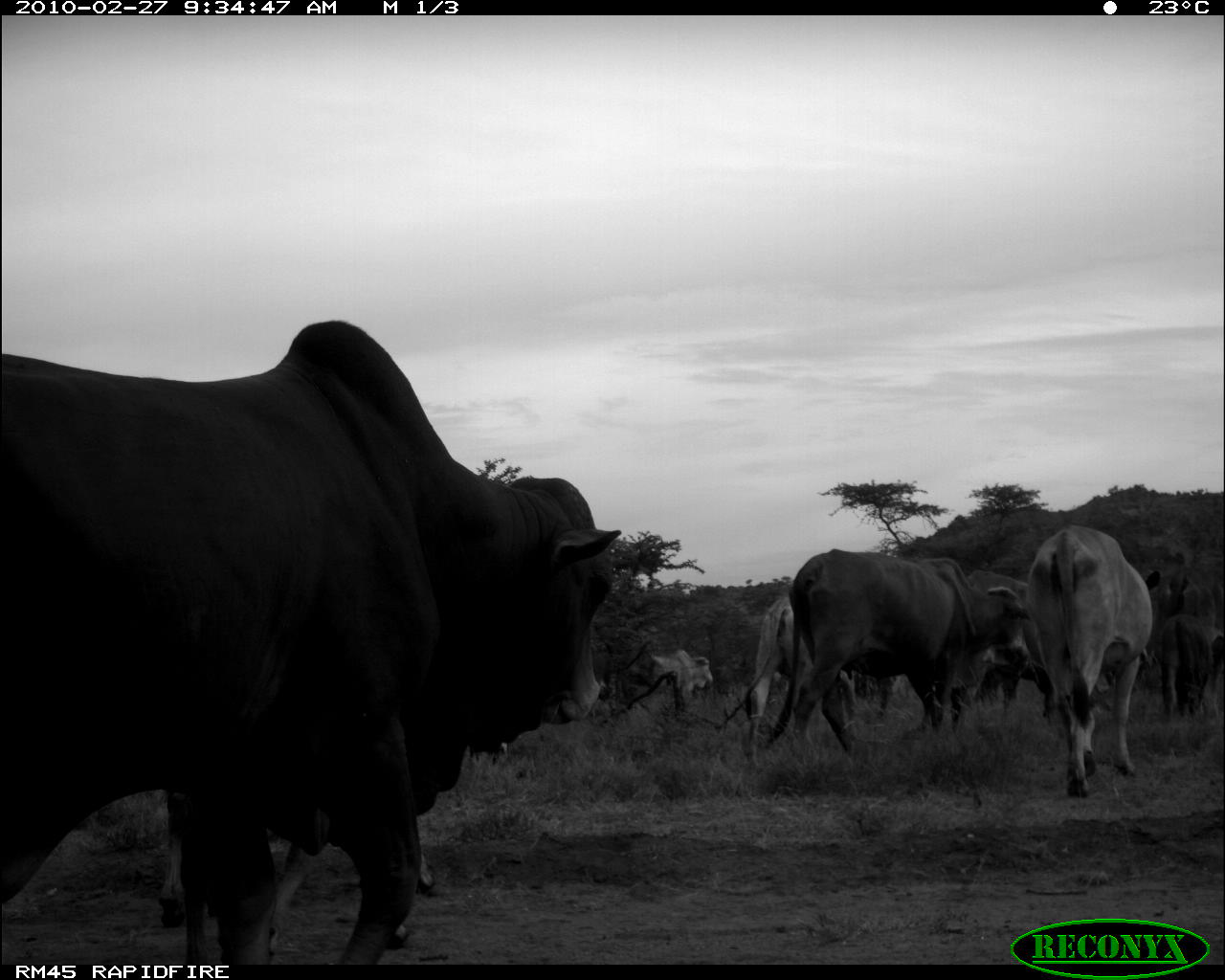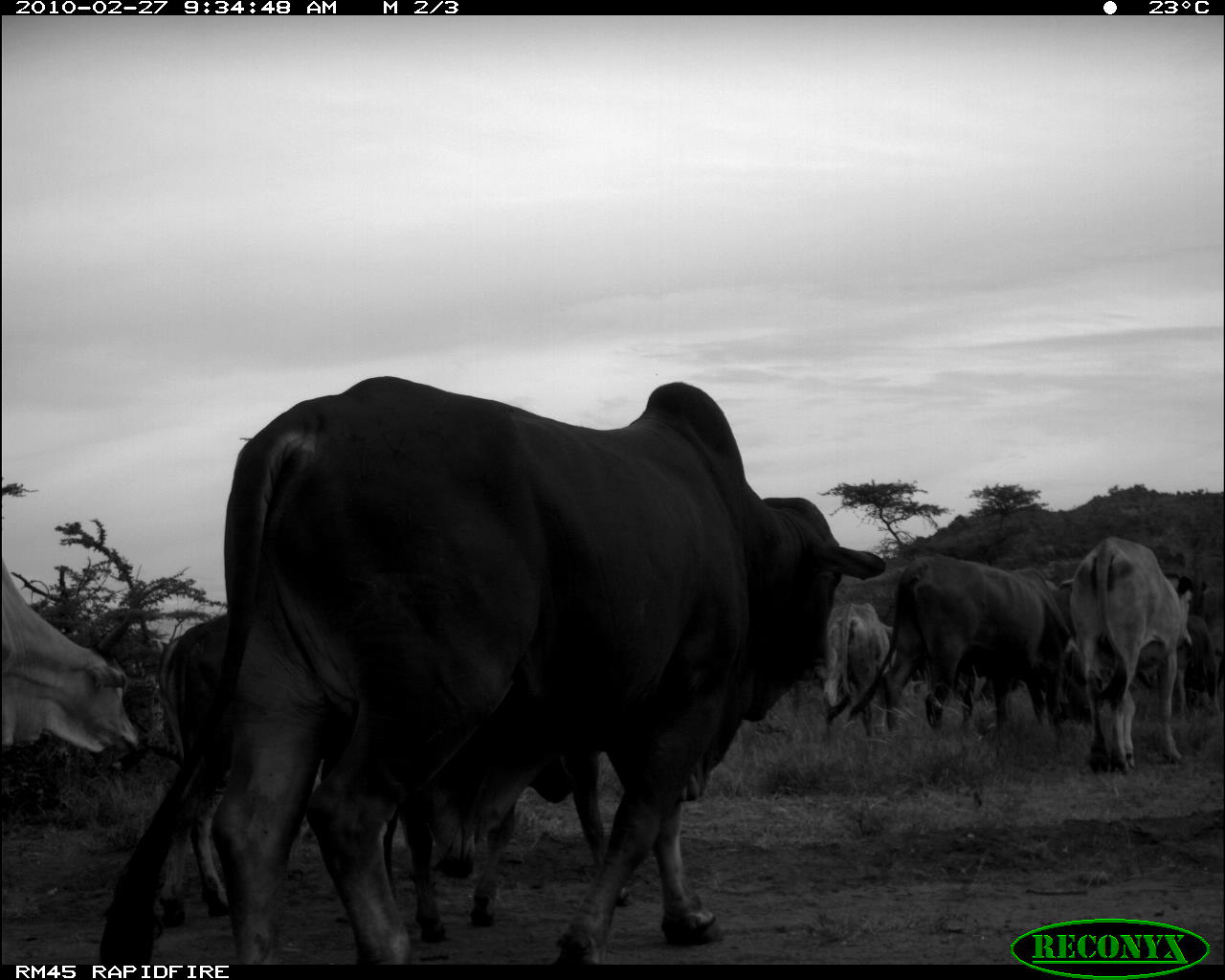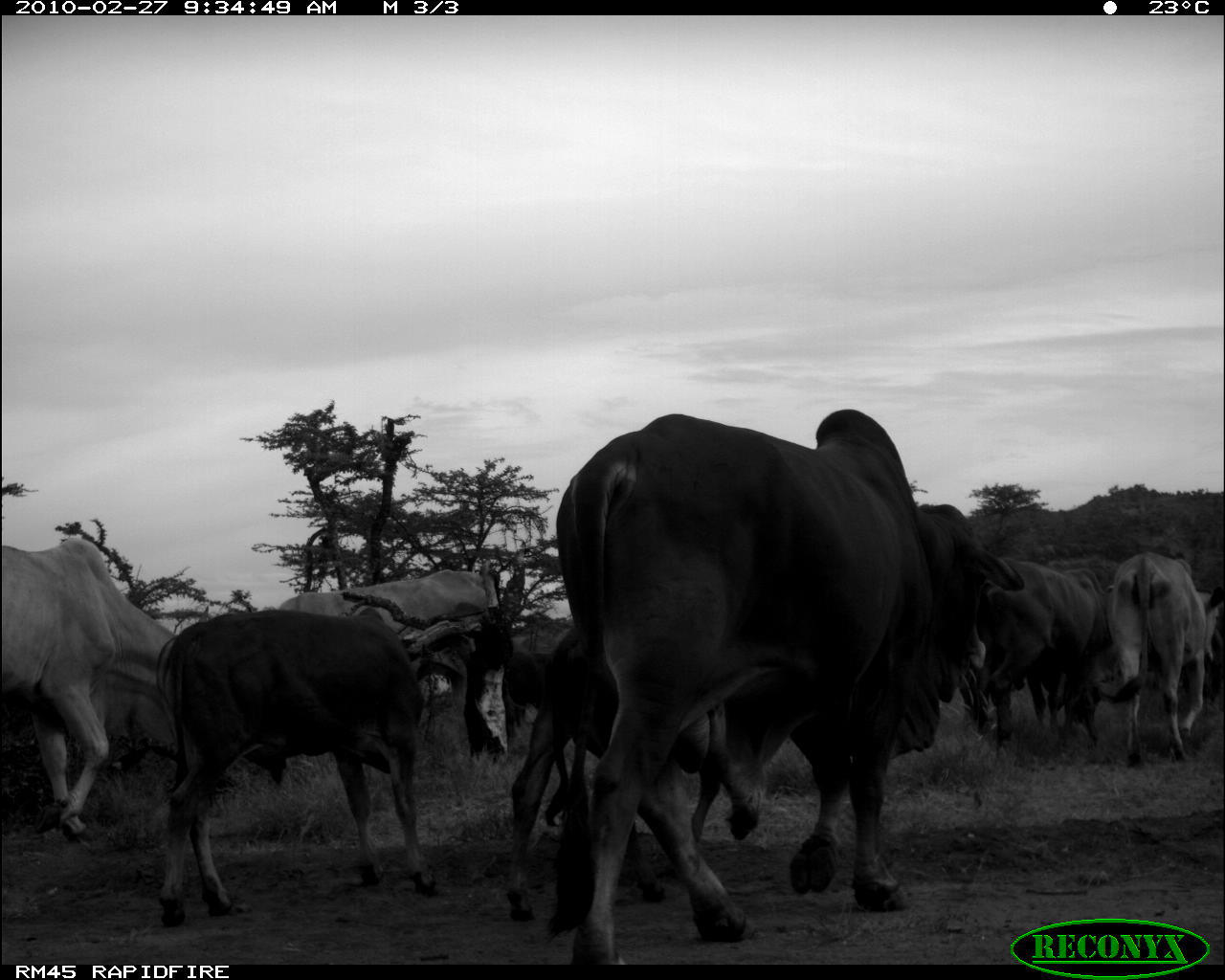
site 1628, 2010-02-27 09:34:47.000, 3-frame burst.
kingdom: Animalia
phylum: Chordata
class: Mammalia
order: Artiodactyla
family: Bovidae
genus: Bos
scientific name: Bos taurus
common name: domestic cattle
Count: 7.